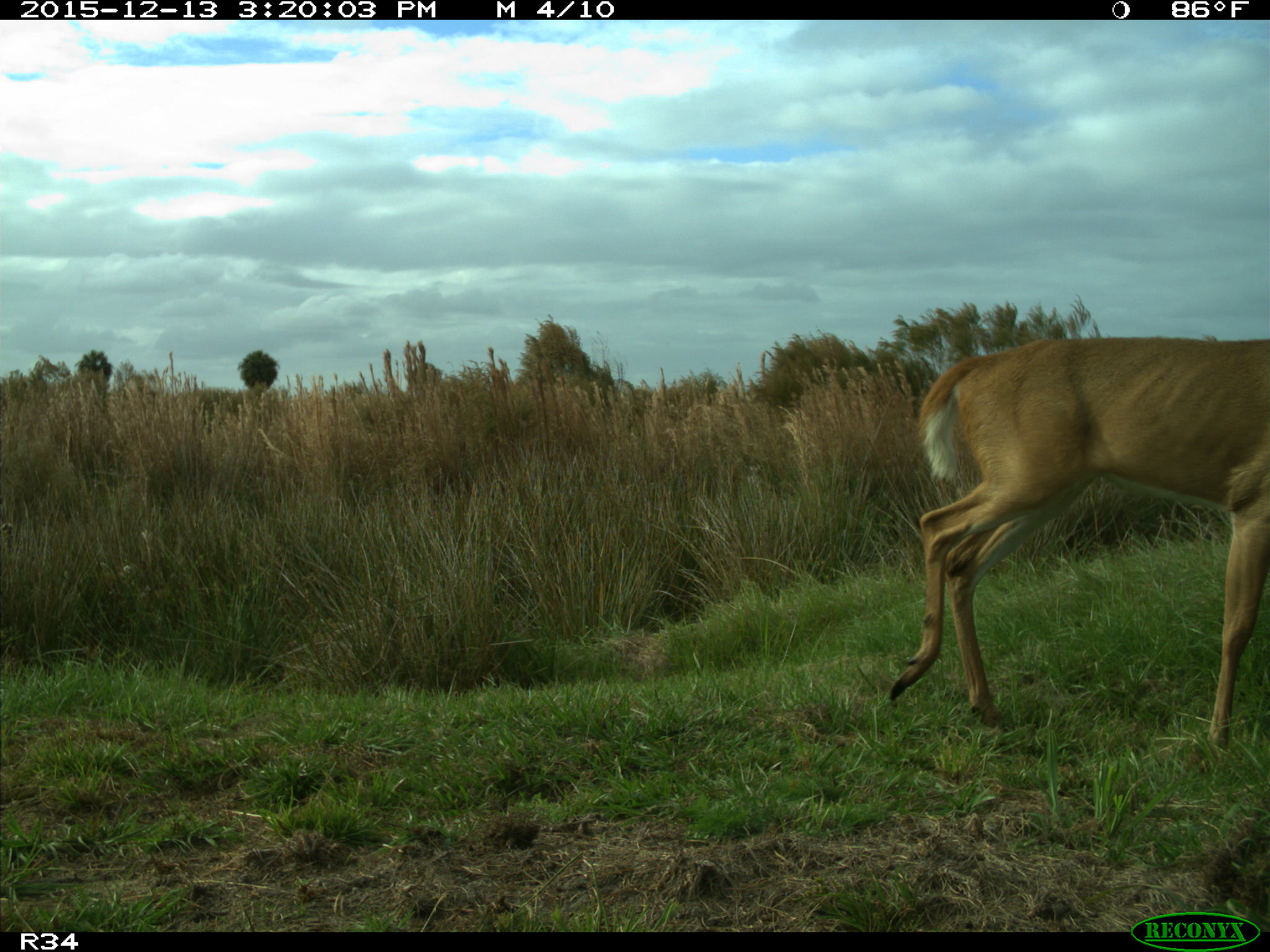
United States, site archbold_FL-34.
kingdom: Animalia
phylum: Chordata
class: Mammalia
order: Artiodactyla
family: Cervidae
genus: Odocoileus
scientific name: Odocoileus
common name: deer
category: unidentified deer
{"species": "unidentified deer (deer) (Odocoileus)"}